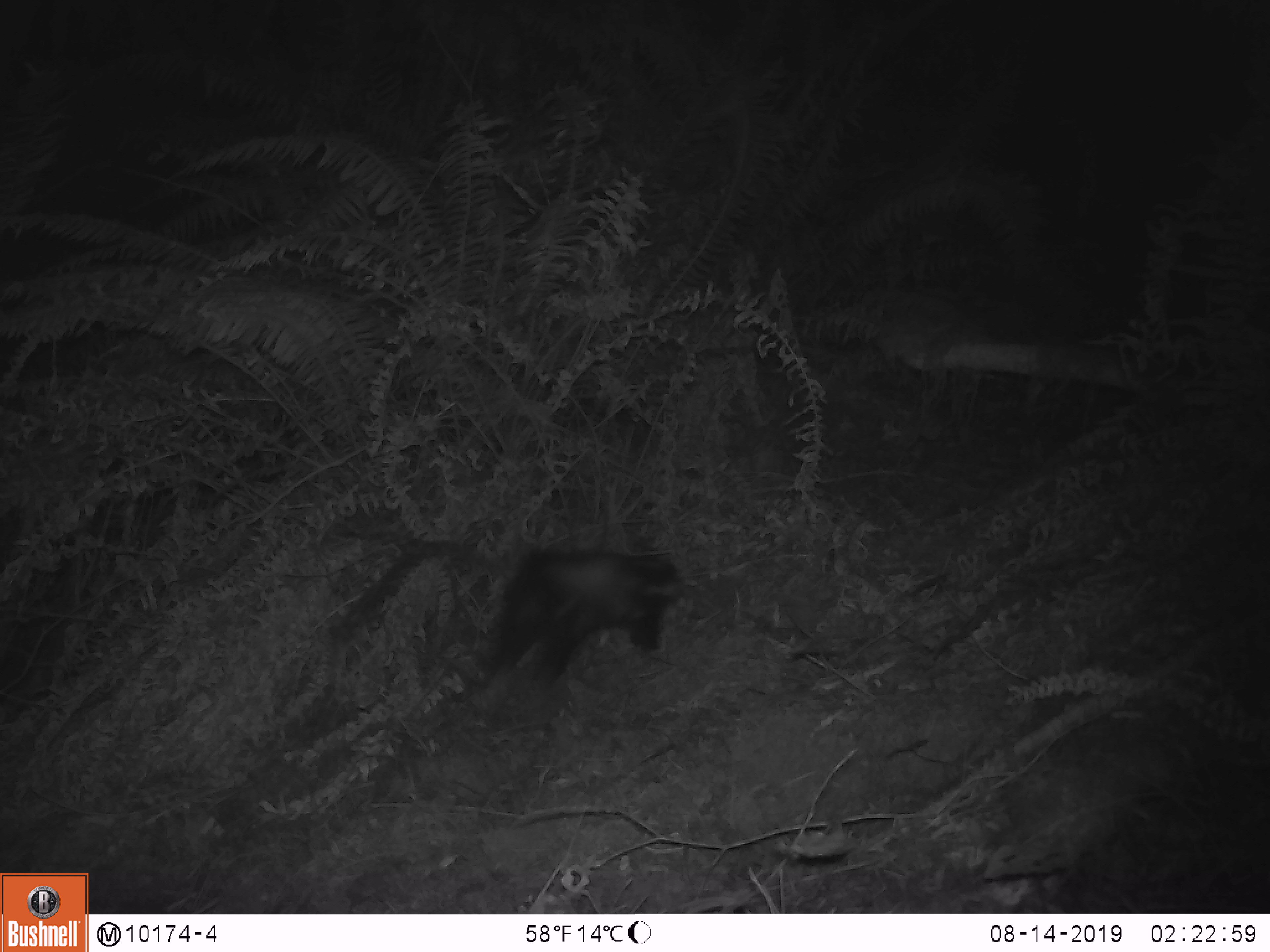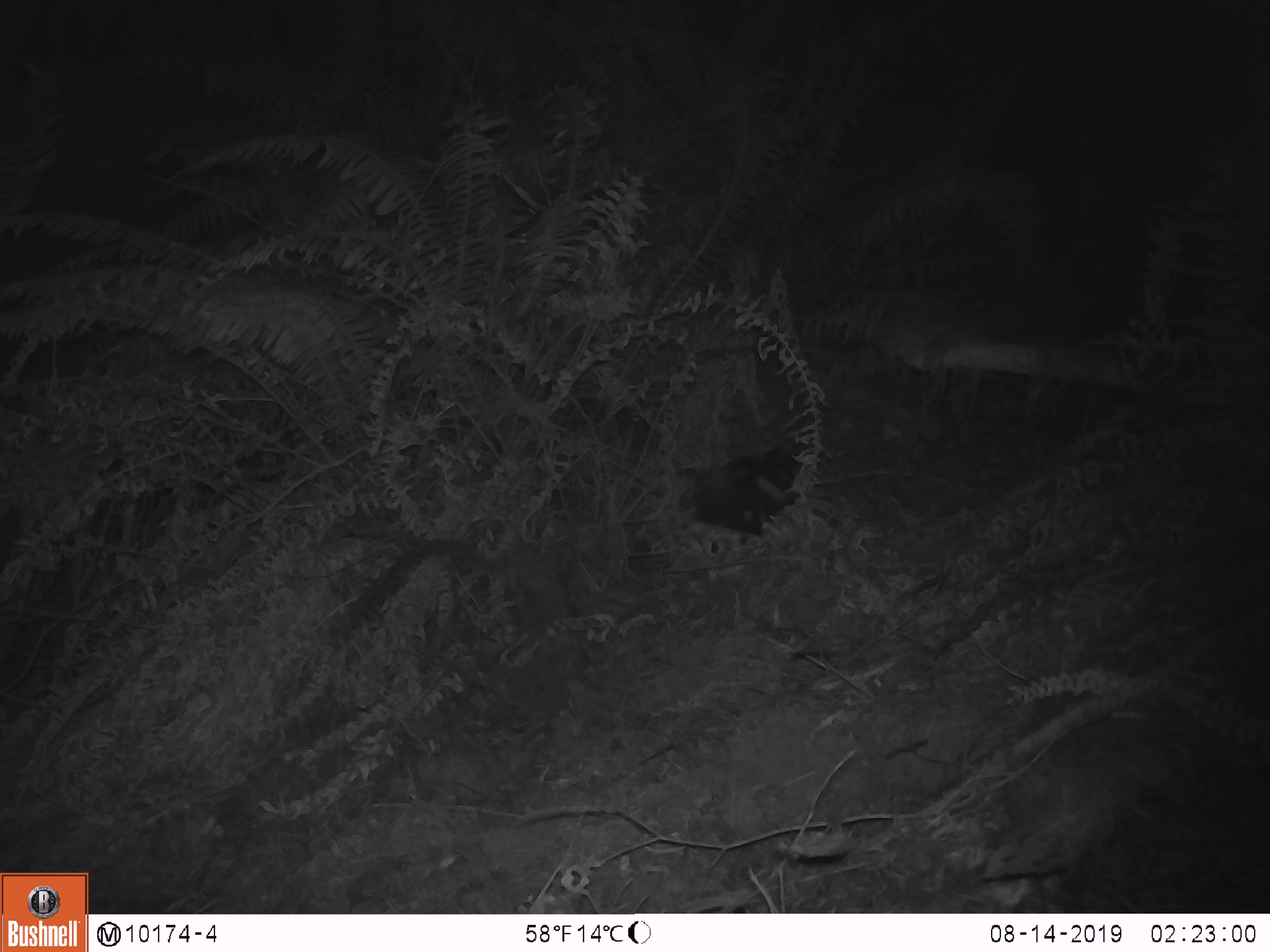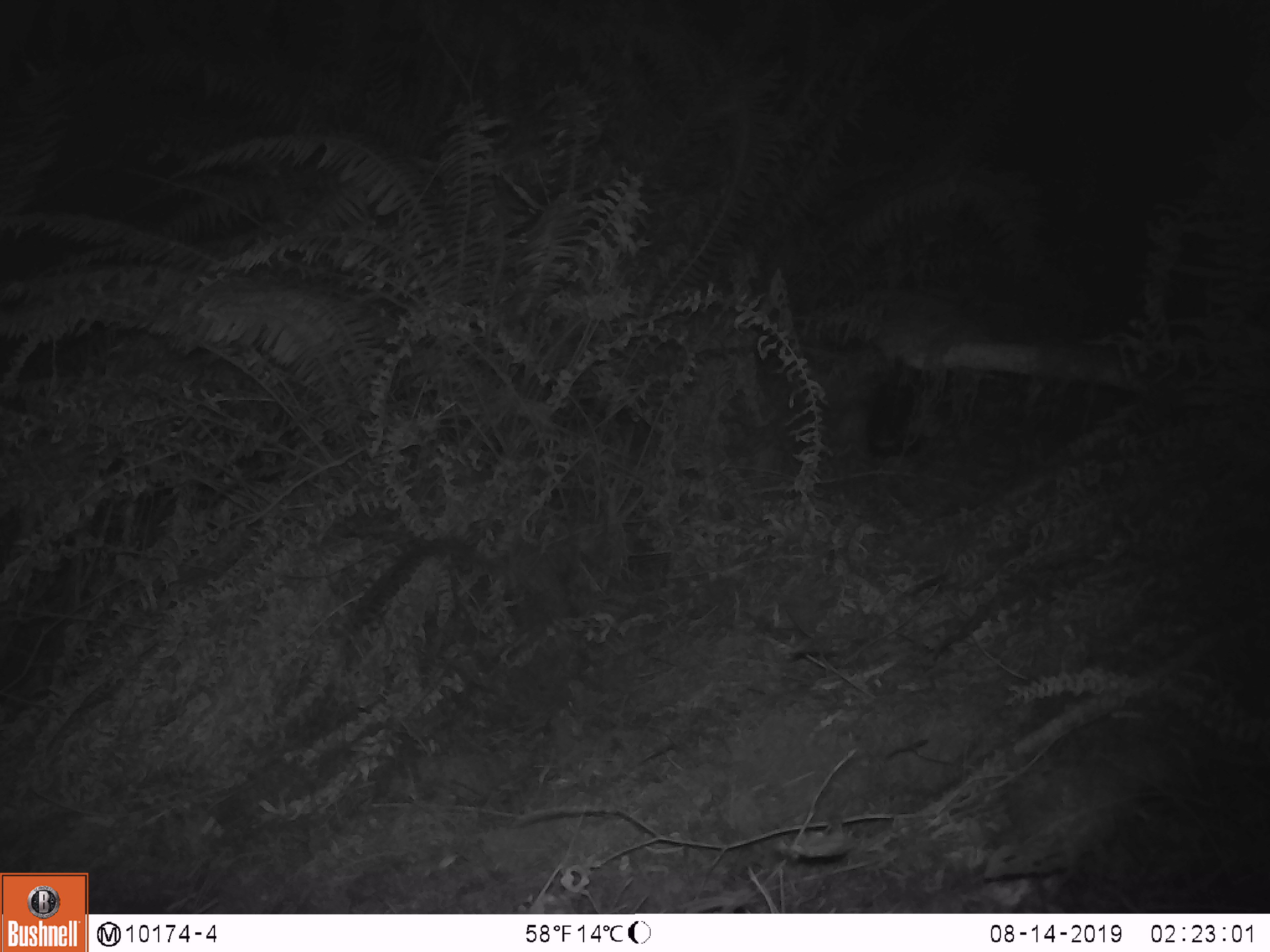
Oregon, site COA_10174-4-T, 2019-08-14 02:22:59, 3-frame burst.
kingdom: Animalia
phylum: Chordata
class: Mammalia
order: Carnivora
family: Mephitidae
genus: Spilogale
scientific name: Spilogale gracilis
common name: western spotted skunk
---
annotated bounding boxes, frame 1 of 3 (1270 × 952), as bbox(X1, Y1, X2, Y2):
western spotted skunk: bbox(466, 543, 690, 686)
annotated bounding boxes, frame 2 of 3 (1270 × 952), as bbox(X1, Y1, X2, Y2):
western spotted skunk: bbox(670, 437, 812, 551)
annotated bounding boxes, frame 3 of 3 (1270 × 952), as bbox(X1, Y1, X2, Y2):
western spotted skunk: bbox(854, 364, 946, 459)